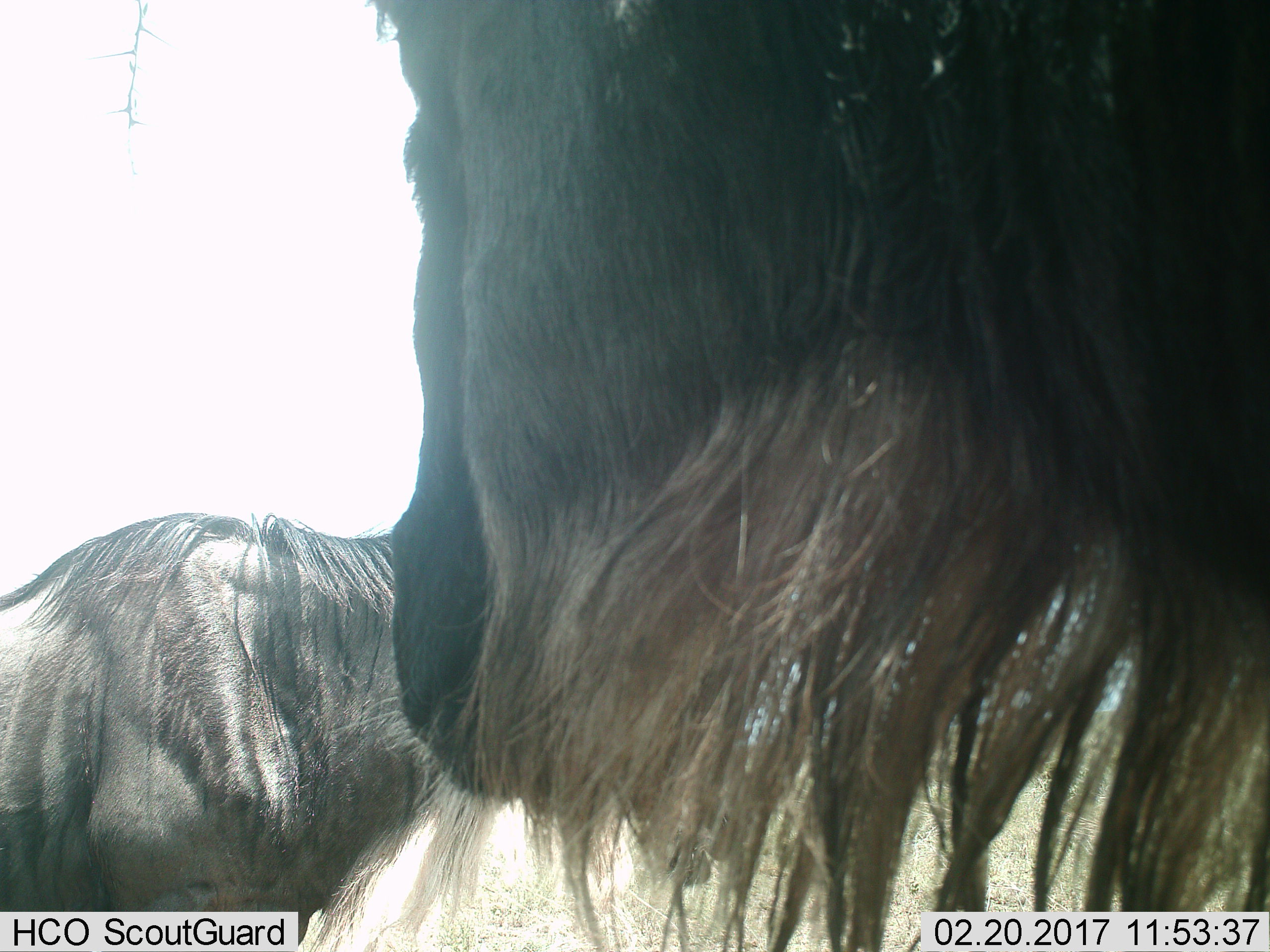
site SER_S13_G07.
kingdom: Animalia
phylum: Chordata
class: Mammalia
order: Artiodactyla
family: Bovidae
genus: Connochaetes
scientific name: Connochaetes taurinus taurinus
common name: blue wildebeest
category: wildebeestblue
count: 2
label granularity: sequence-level